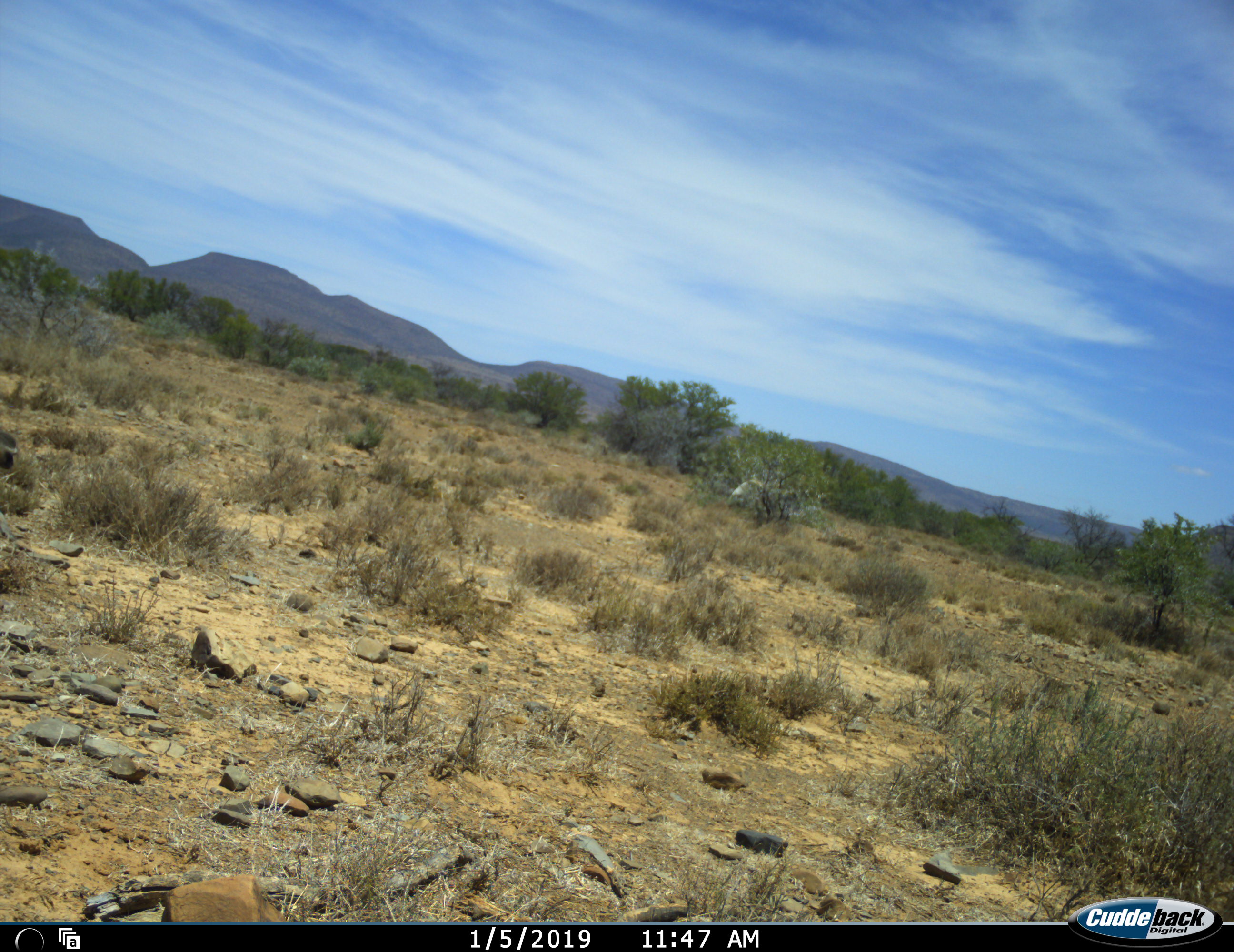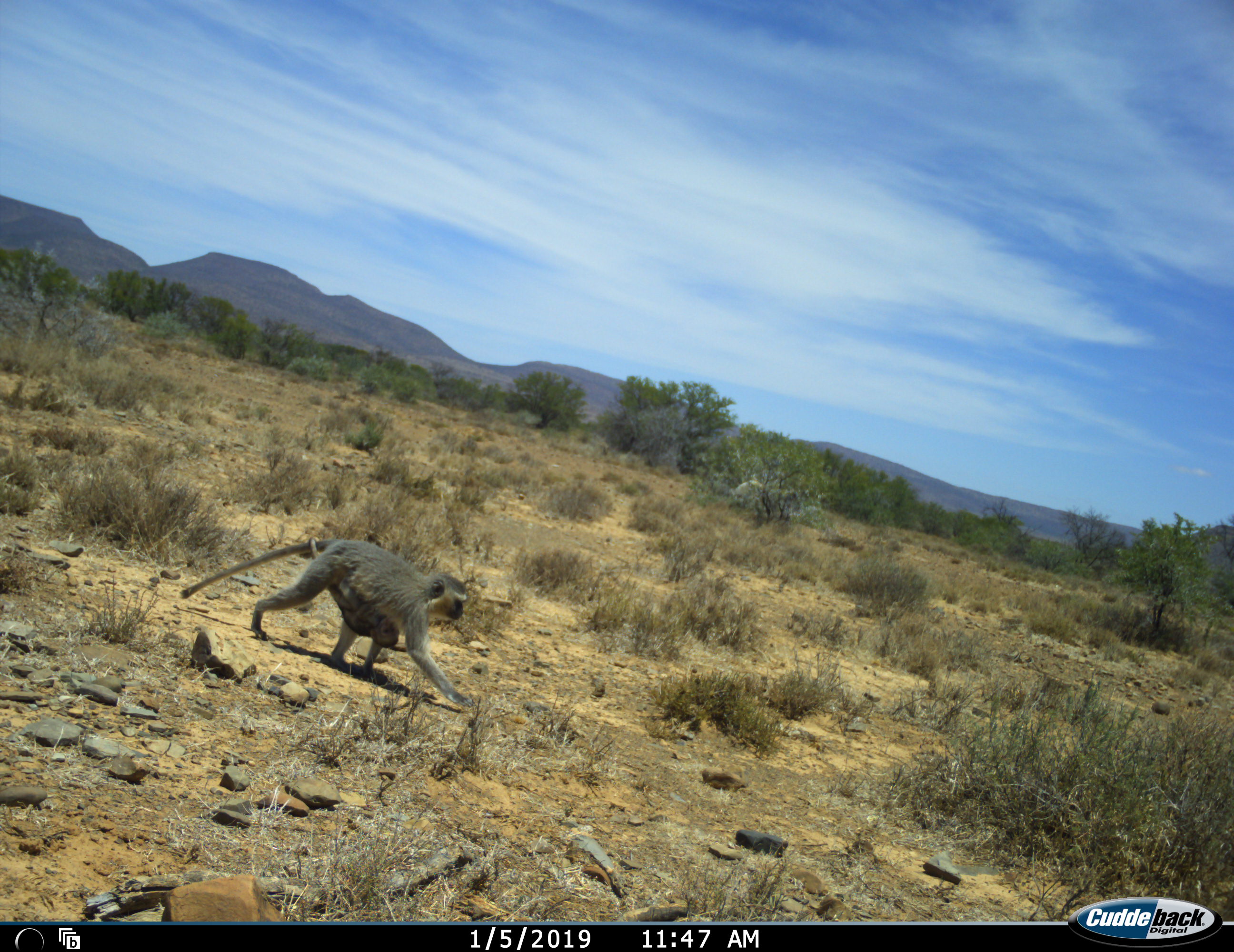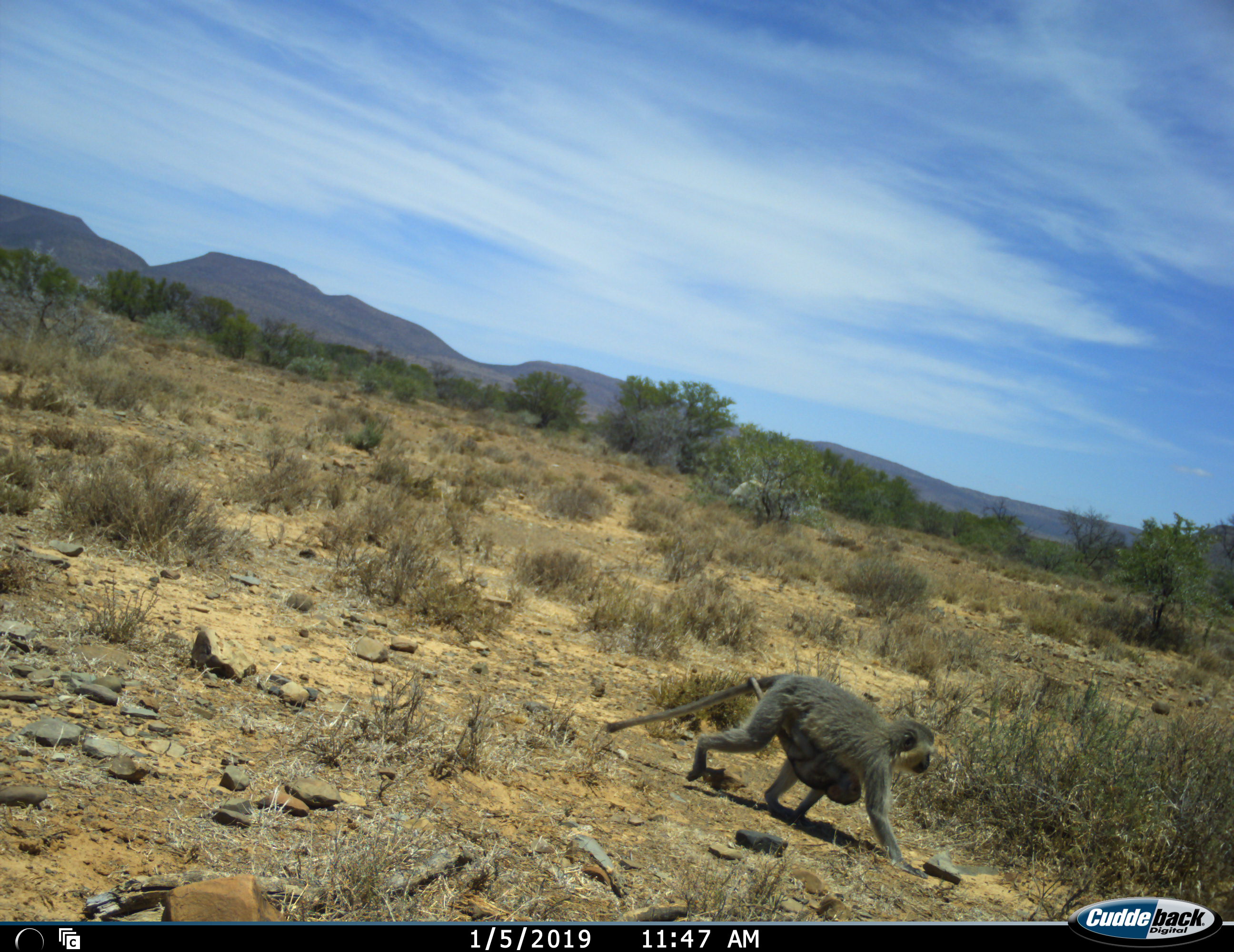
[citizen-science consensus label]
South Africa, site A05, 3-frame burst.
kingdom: Animalia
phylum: Chordata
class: Mammalia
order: Primates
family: Cercopithecidae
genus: Chlorocebus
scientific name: Chlorocebus pygerythrus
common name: vervet monkey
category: monkeyvervet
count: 2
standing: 0%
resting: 0%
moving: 100%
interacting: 29%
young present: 86%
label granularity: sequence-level